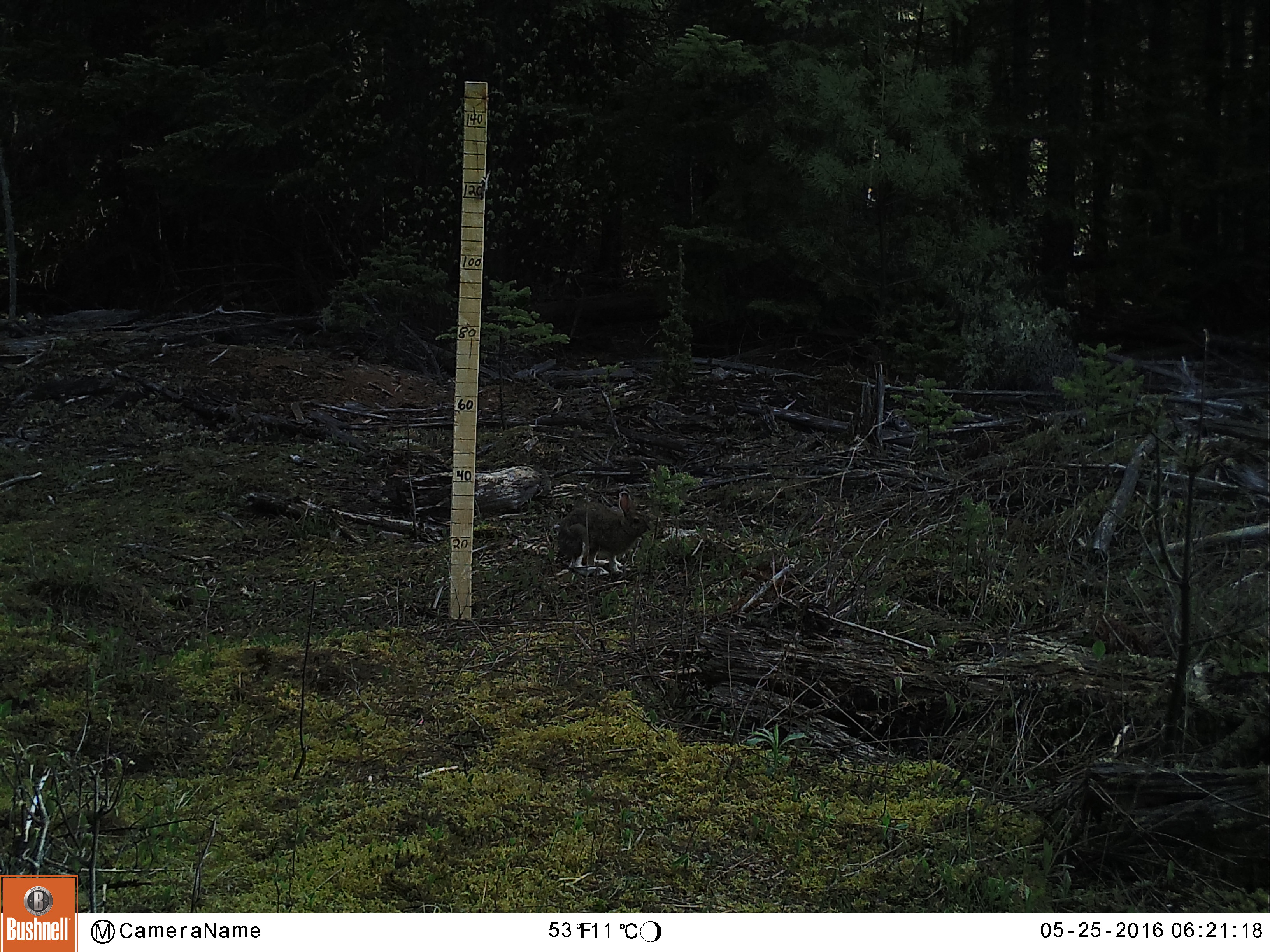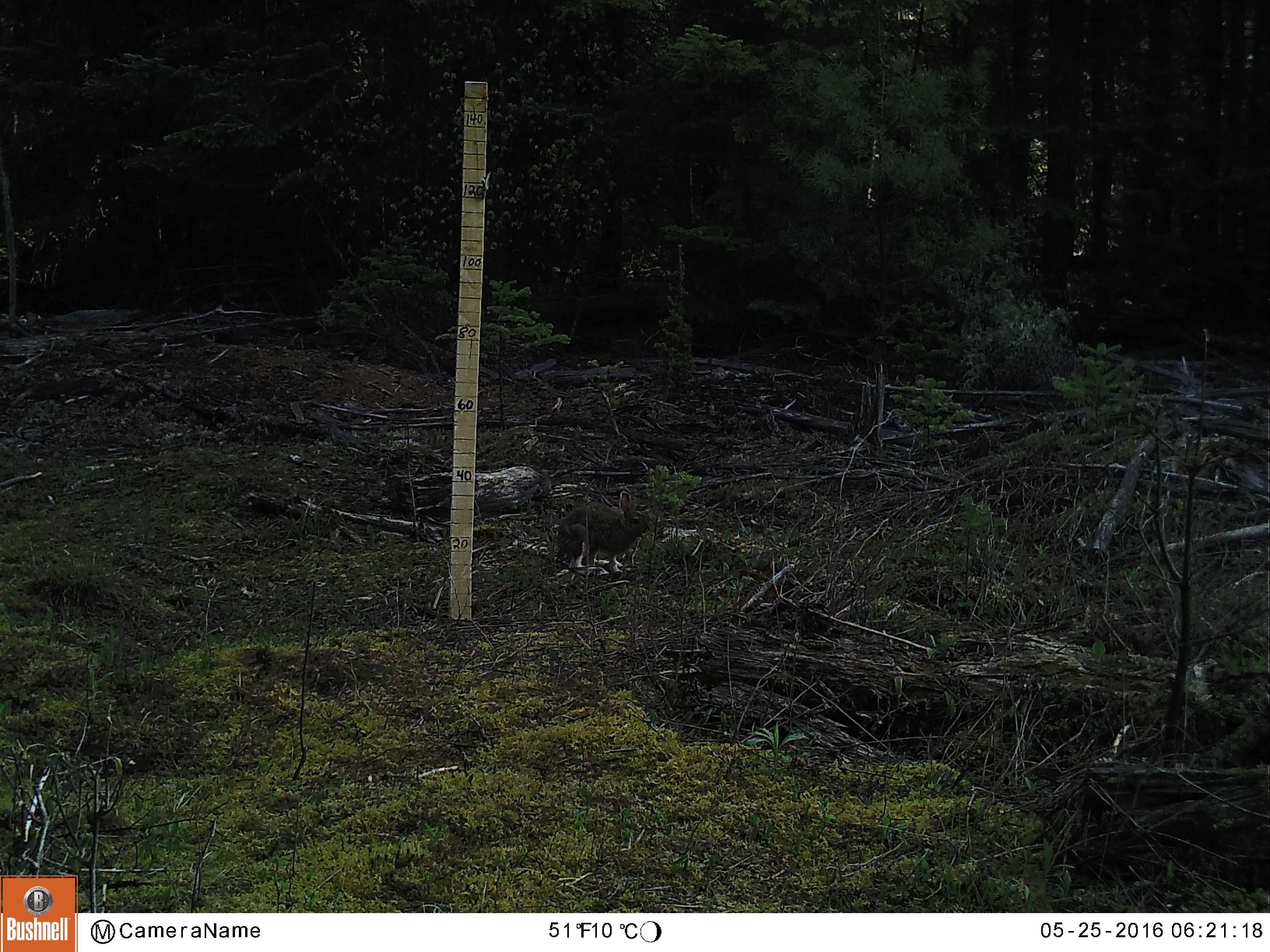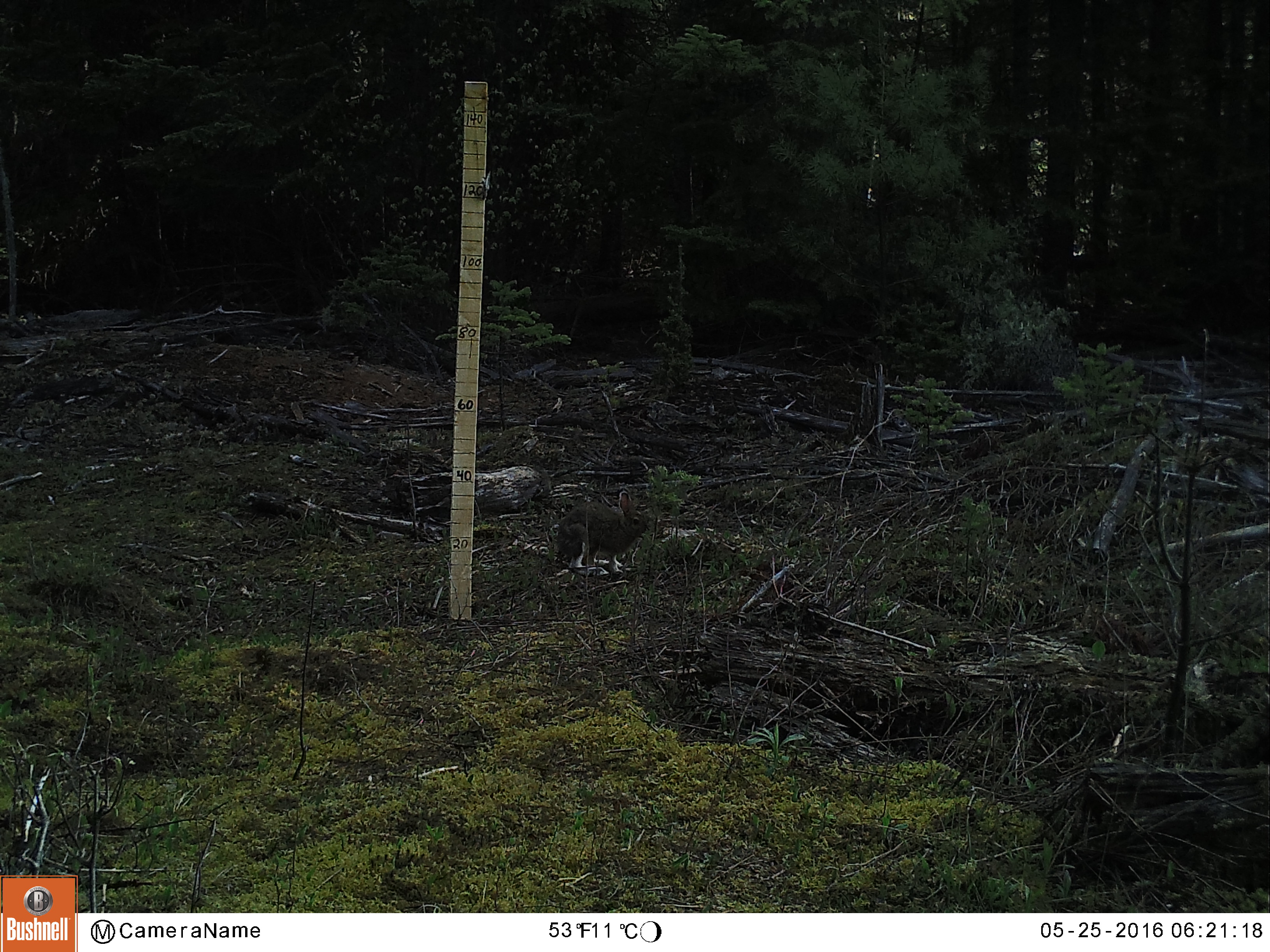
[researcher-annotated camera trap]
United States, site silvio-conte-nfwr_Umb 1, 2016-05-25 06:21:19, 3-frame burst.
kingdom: Animalia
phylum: Chordata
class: Mammalia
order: Lagomorpha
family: Leporidae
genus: Lepus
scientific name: Lepus americanus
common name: snowshoe hare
Snowshoe hare (Lepus americanus).